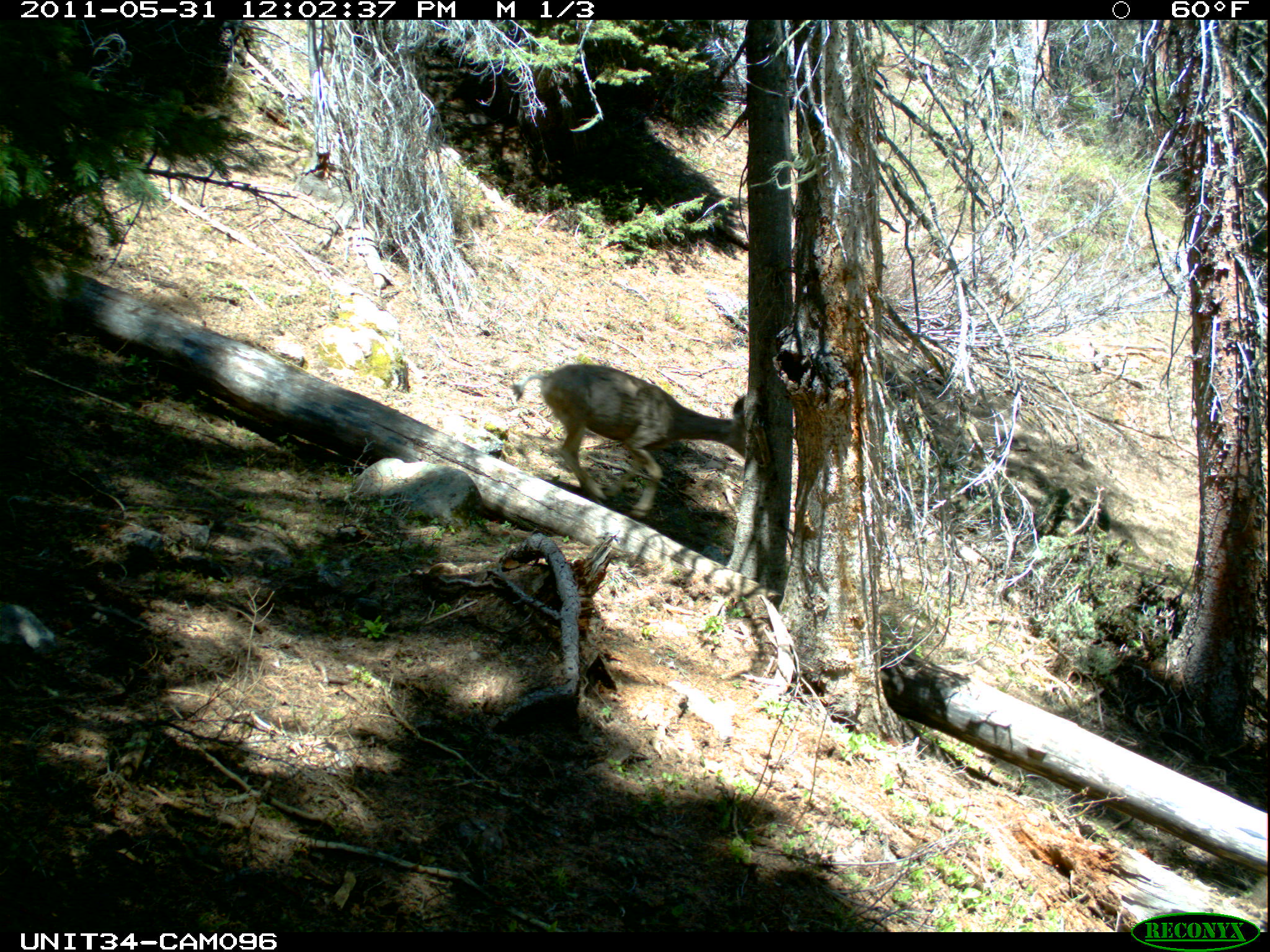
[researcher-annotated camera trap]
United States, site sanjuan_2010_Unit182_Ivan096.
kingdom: Animalia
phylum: Chordata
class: Mammalia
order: Artiodactyla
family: Cervidae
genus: Odocoileus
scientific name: Odocoileus hemionus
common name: mule deer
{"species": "Odocoileus hemionus (mule deer)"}